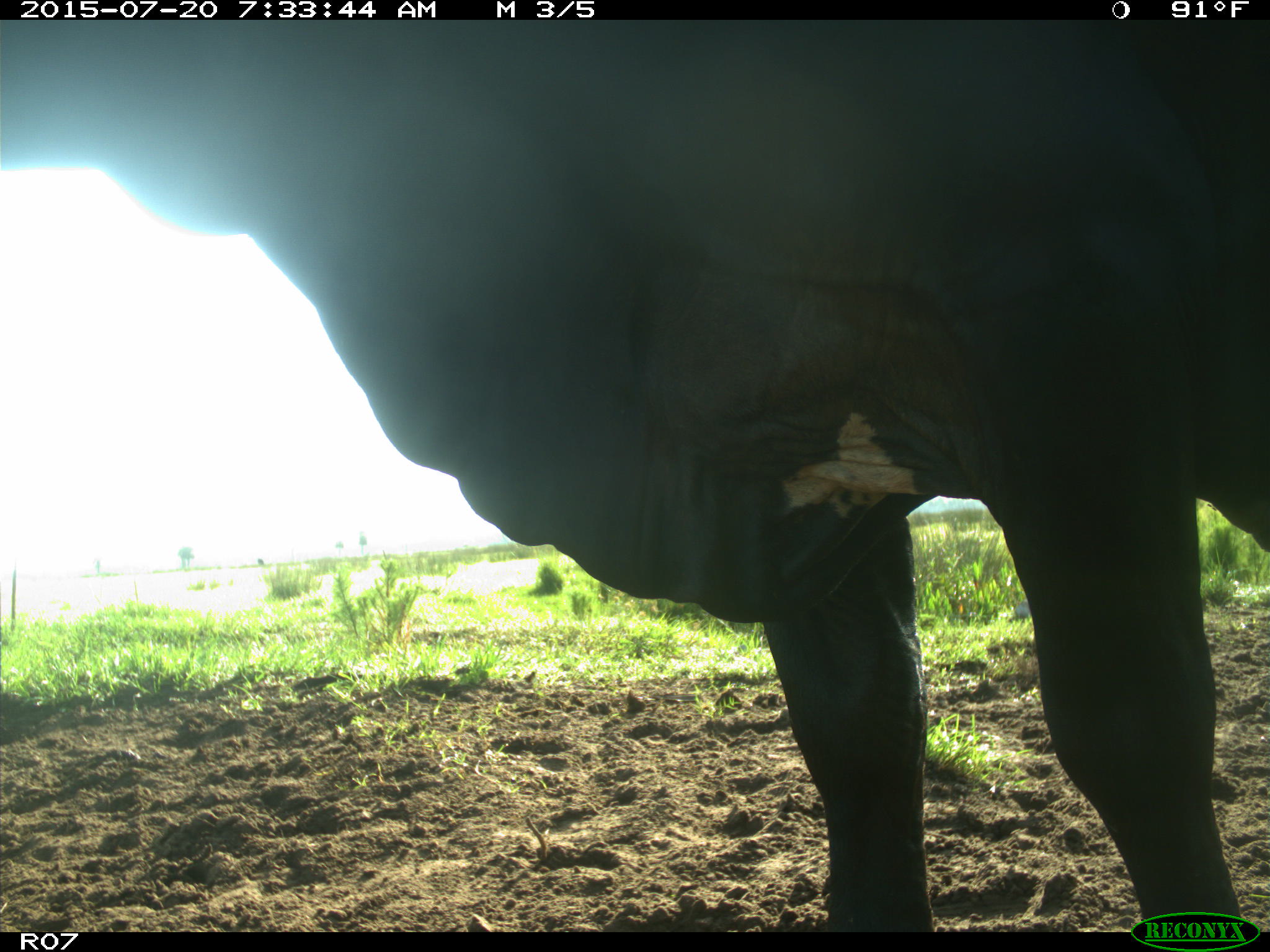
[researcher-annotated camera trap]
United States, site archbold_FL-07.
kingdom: Animalia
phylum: Chordata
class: Mammalia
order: Artiodactyla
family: Bovidae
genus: Bos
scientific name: Bos taurus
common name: domestic cow